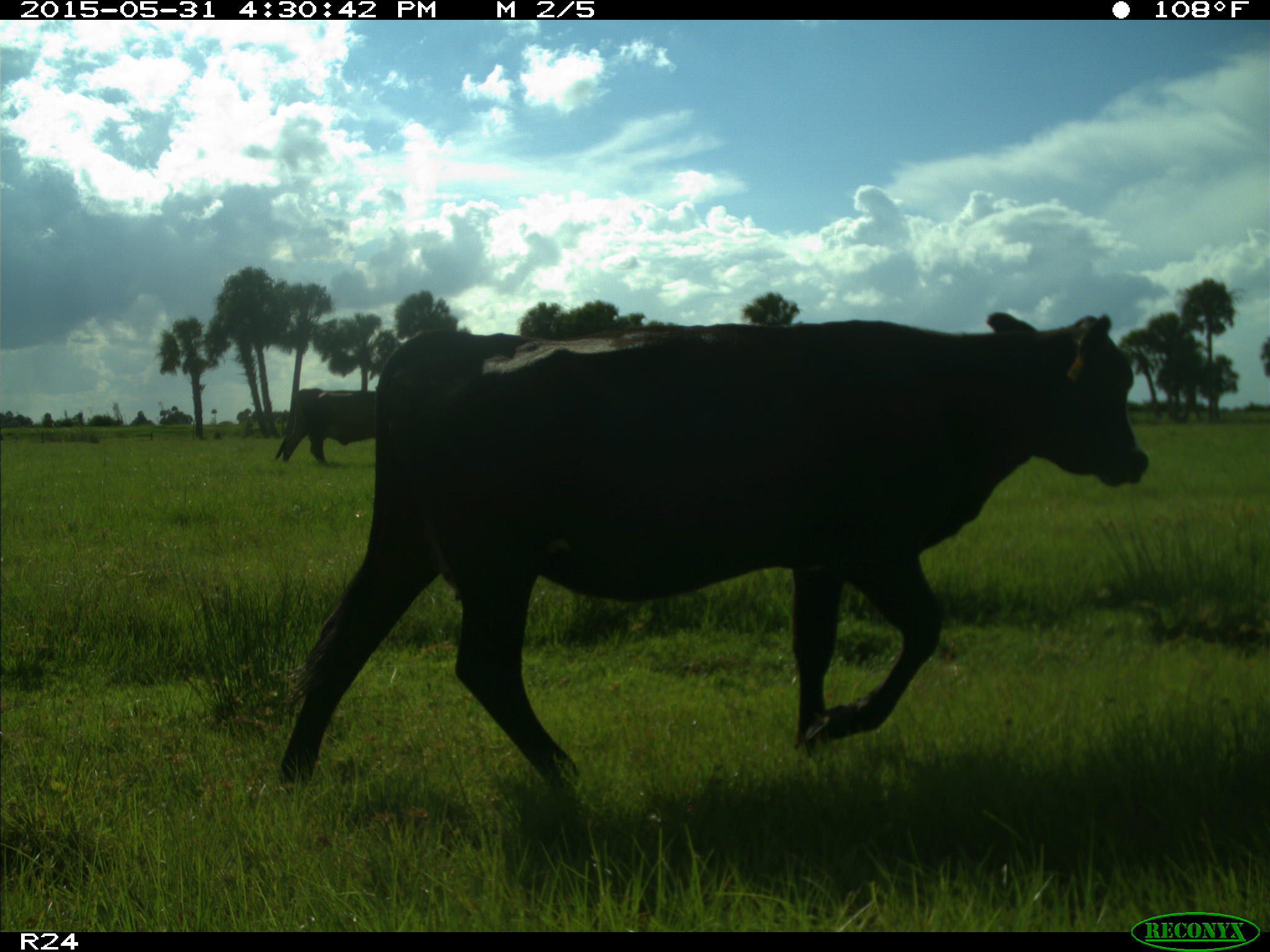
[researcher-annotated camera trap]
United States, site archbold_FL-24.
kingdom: Animalia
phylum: Chordata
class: Mammalia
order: Artiodactyla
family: Bovidae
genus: Bos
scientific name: Bos taurus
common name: domestic cow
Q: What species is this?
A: Bos taurus (domestic cow).